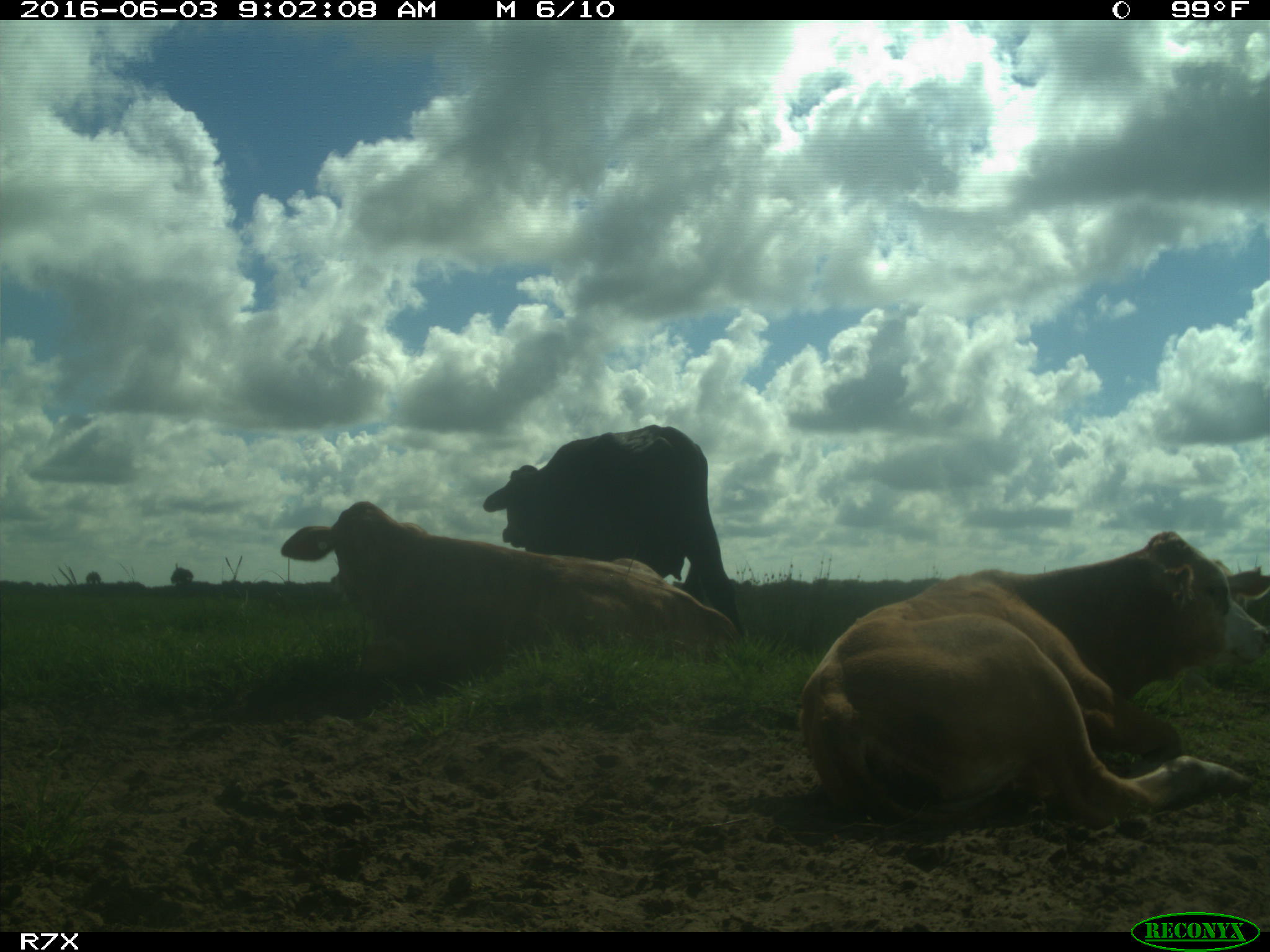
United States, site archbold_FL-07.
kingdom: Animalia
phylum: Chordata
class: Mammalia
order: Artiodactyla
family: Bovidae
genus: Bos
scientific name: Bos taurus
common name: domestic cow